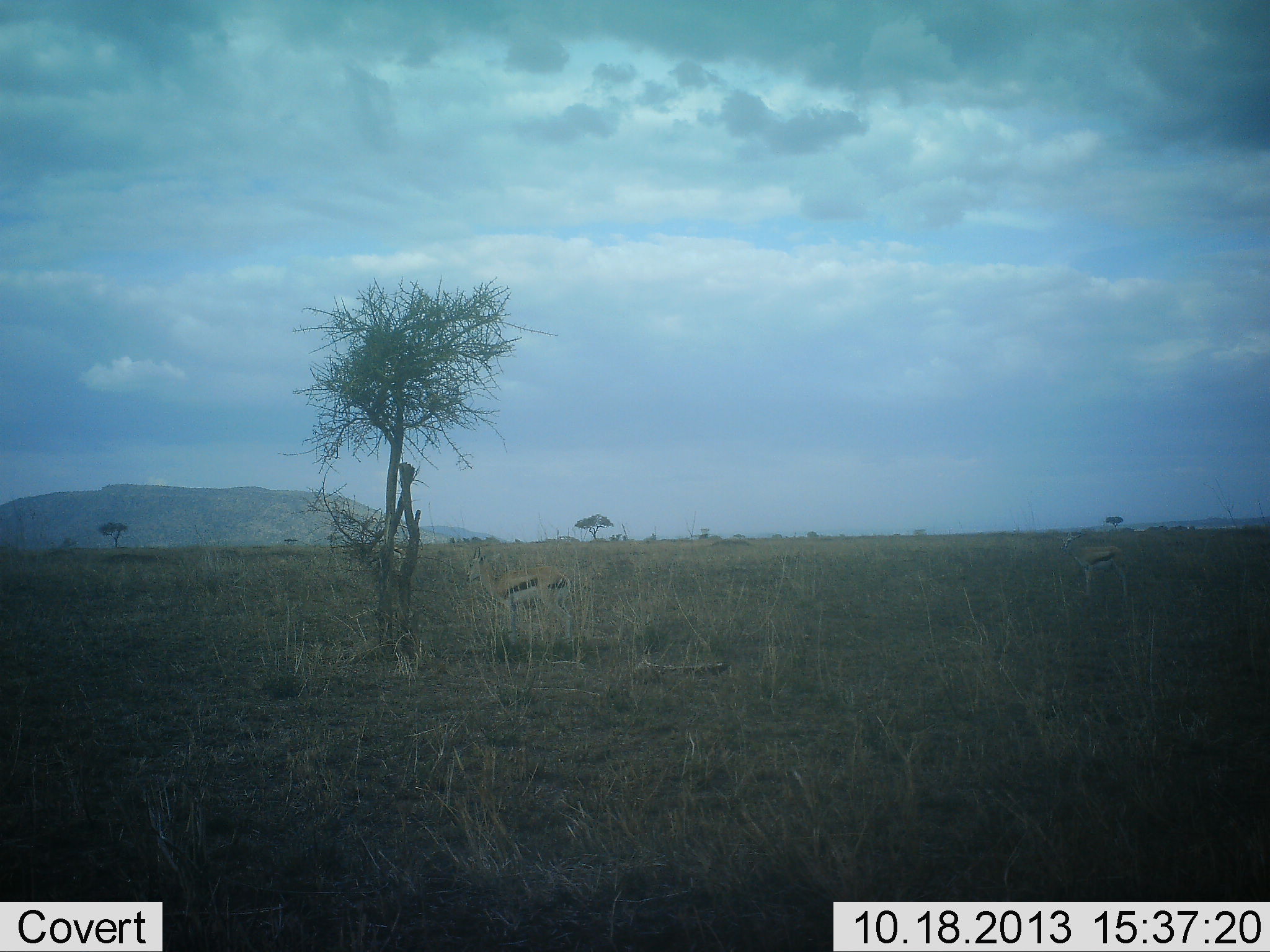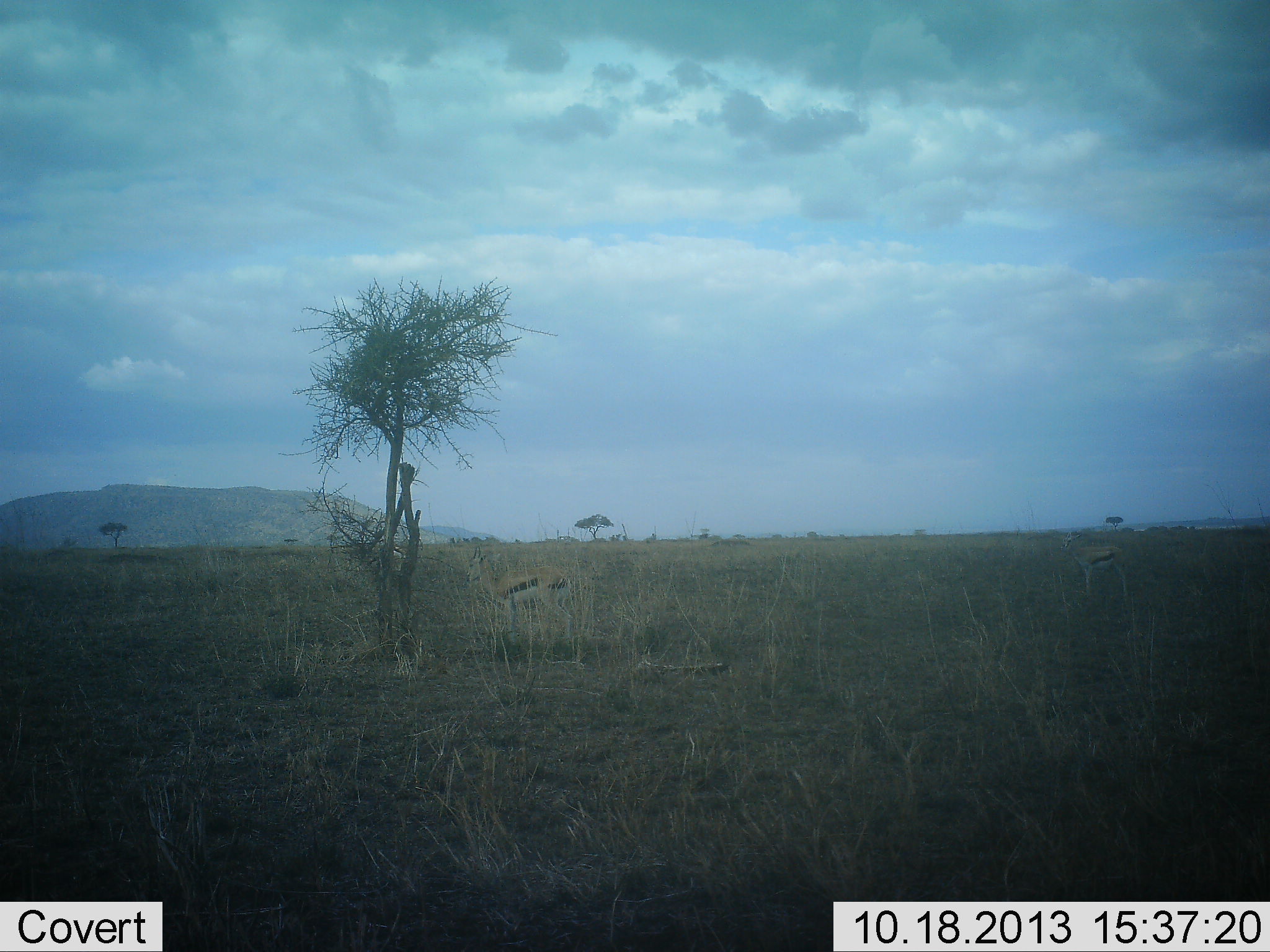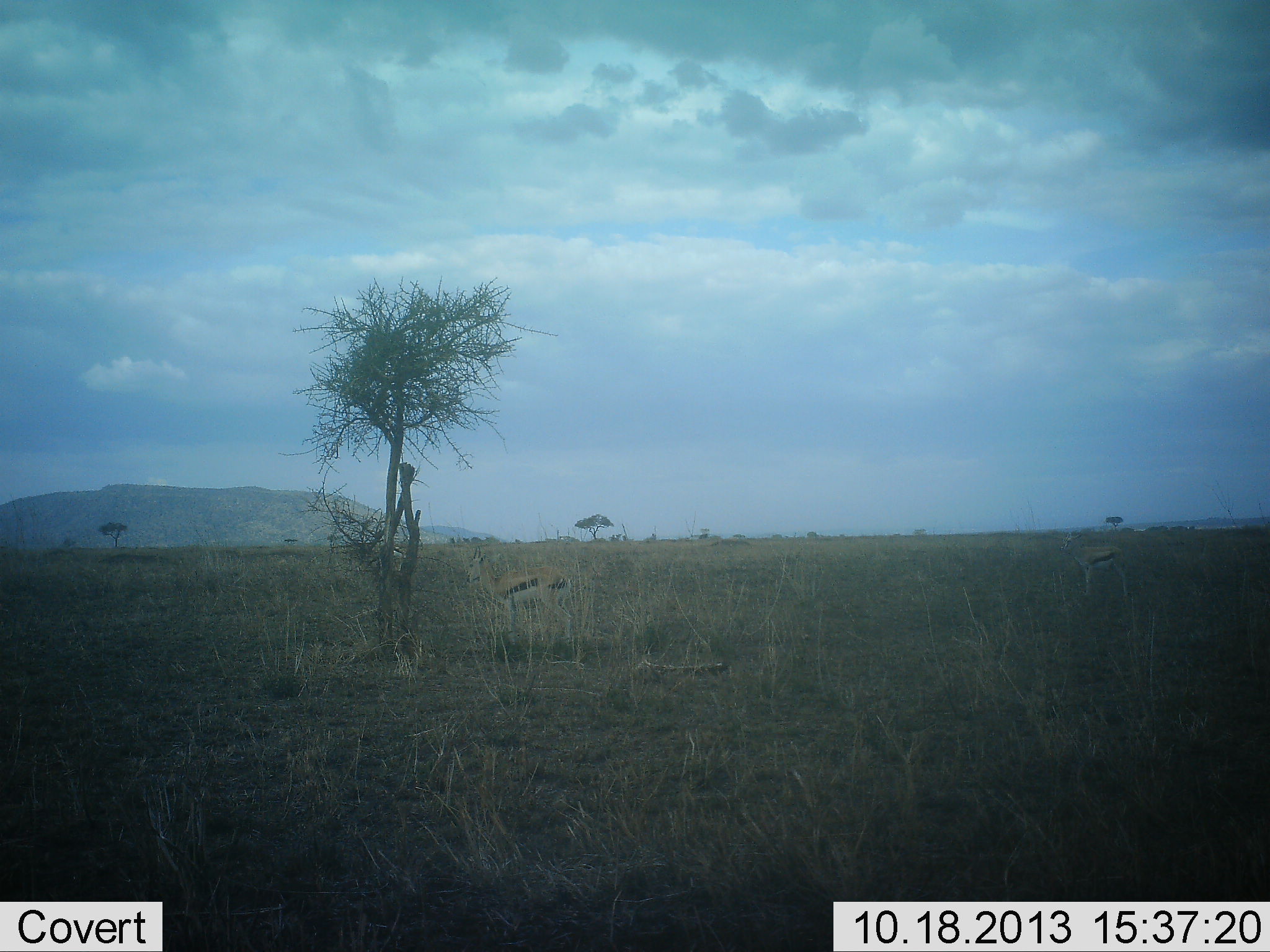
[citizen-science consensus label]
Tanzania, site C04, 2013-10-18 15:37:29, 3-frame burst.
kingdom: Animalia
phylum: Chordata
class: Mammalia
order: Artiodactyla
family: Bovidae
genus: Eudorcas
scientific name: Eudorcas thomsonii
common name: thomson's gazelle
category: gazellethomsons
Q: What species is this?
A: Gazellethomsons (thomson's gazelle) (Eudorcas thomsonii).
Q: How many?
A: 2.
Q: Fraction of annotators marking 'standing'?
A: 100%.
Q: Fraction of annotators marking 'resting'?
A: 0%.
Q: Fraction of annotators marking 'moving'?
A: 10%.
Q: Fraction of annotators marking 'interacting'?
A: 0%.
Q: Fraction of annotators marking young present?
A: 10%.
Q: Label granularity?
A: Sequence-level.